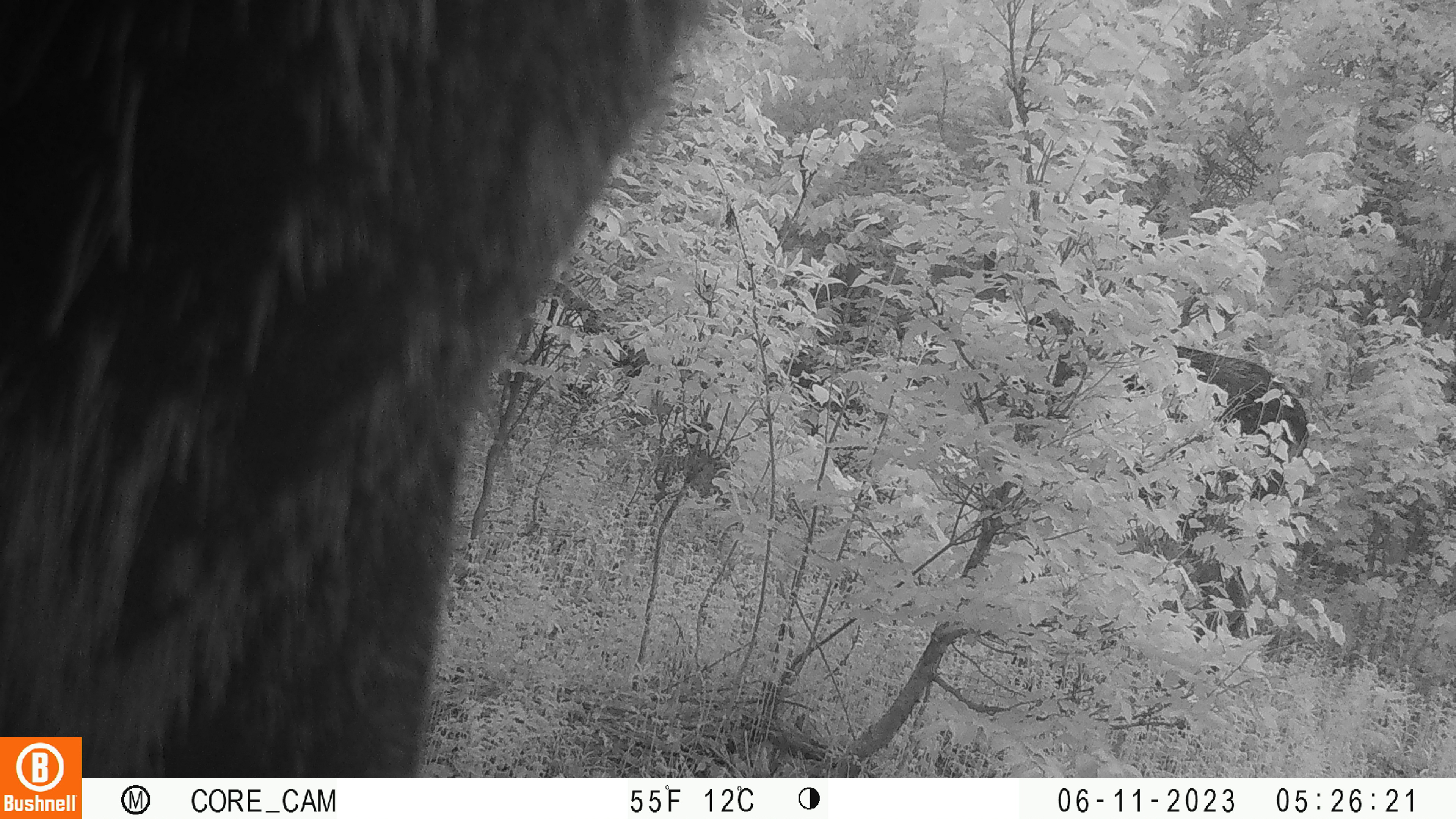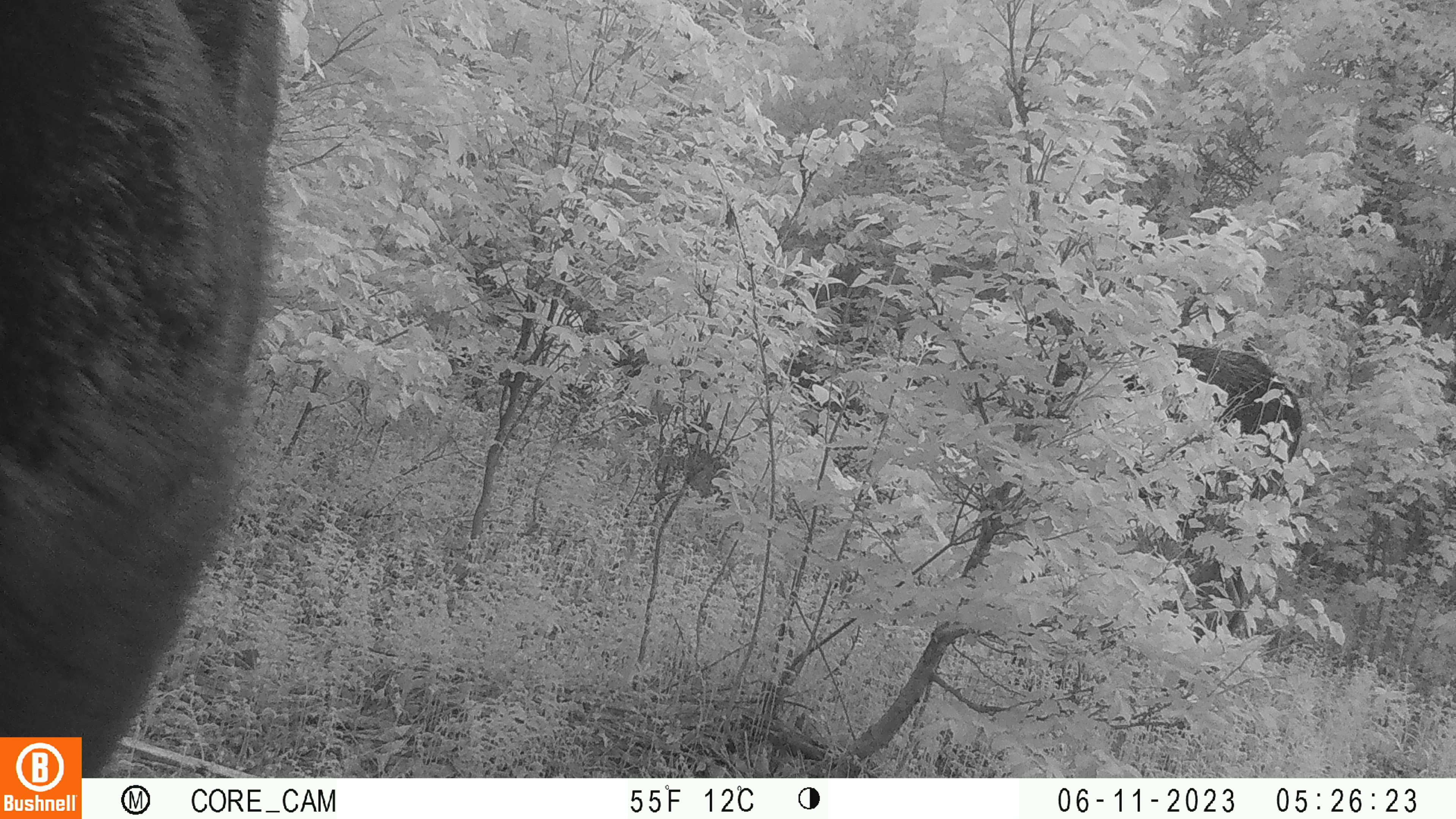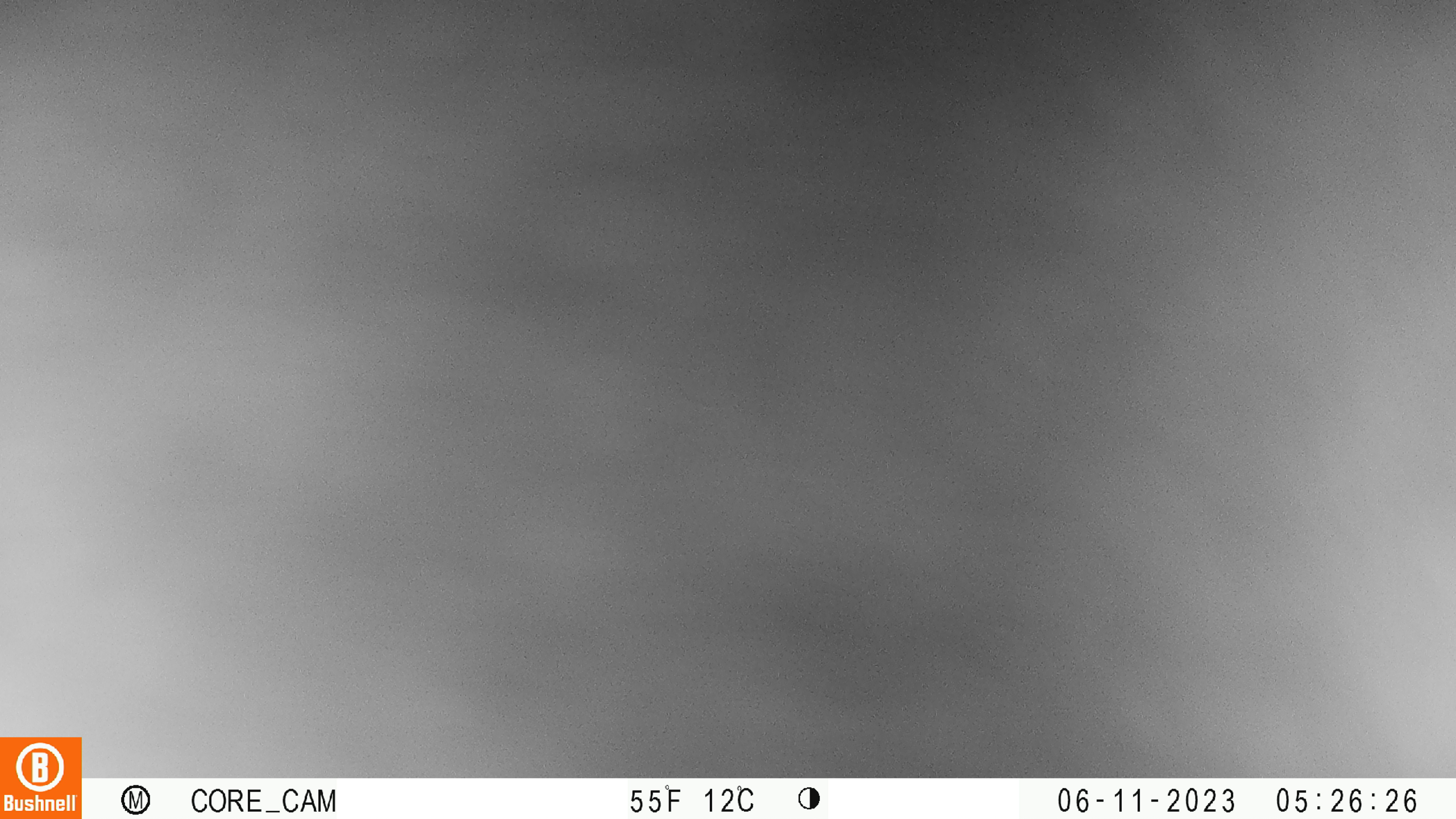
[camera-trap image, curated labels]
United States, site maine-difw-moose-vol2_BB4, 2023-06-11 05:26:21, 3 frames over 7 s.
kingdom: Animalia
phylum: Chordata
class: Mammalia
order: Artiodactyla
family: Cervidae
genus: Alces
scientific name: Alces alces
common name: moose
Moose (Alces alces).